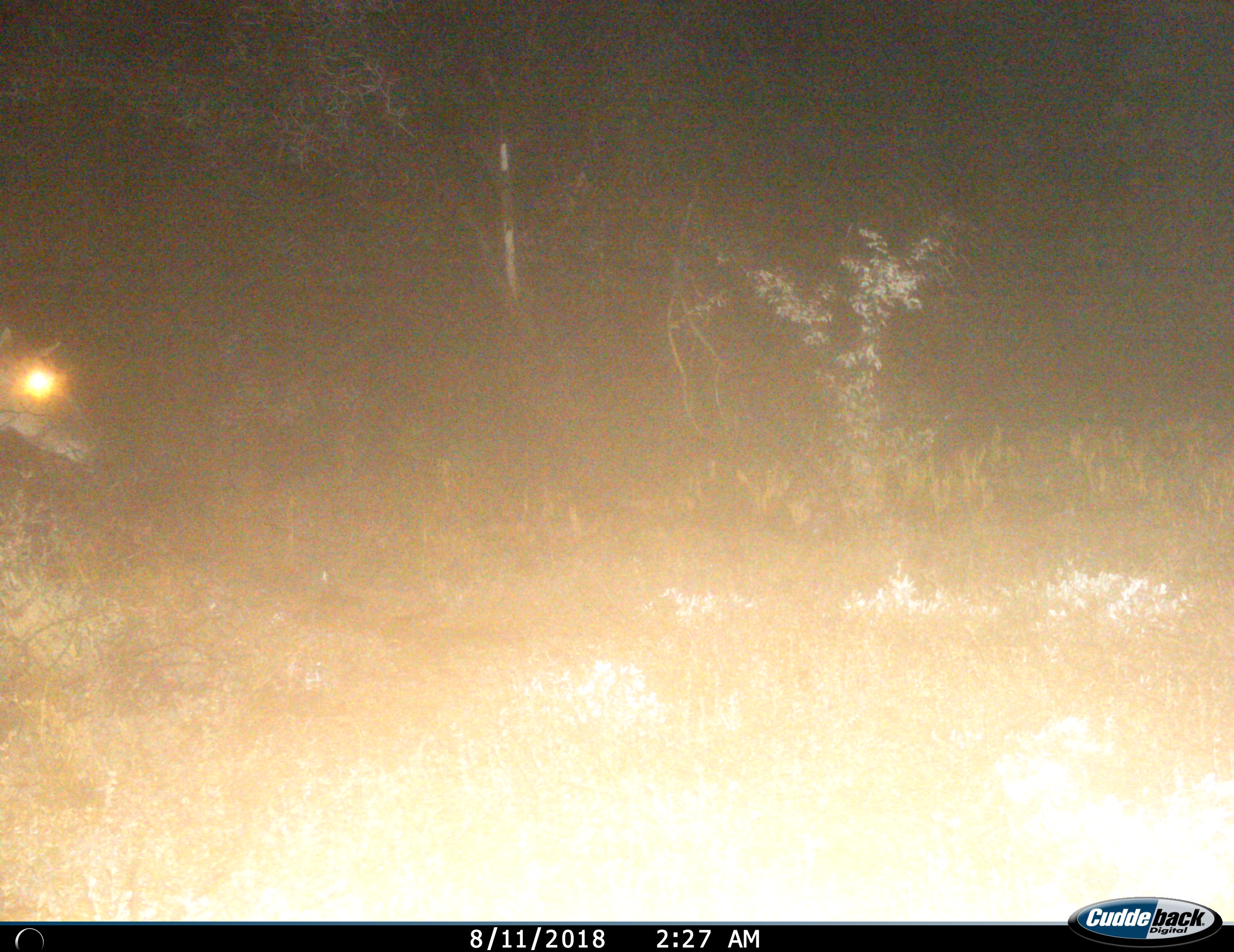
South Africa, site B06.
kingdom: Animalia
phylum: Chordata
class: Mammalia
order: Artiodactyla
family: Bovidae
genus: Tragelaphus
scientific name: Tragelaphus strepsiceros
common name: greater kudu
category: kudu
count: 1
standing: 50%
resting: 0%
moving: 50%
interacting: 0%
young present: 0%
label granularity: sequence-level